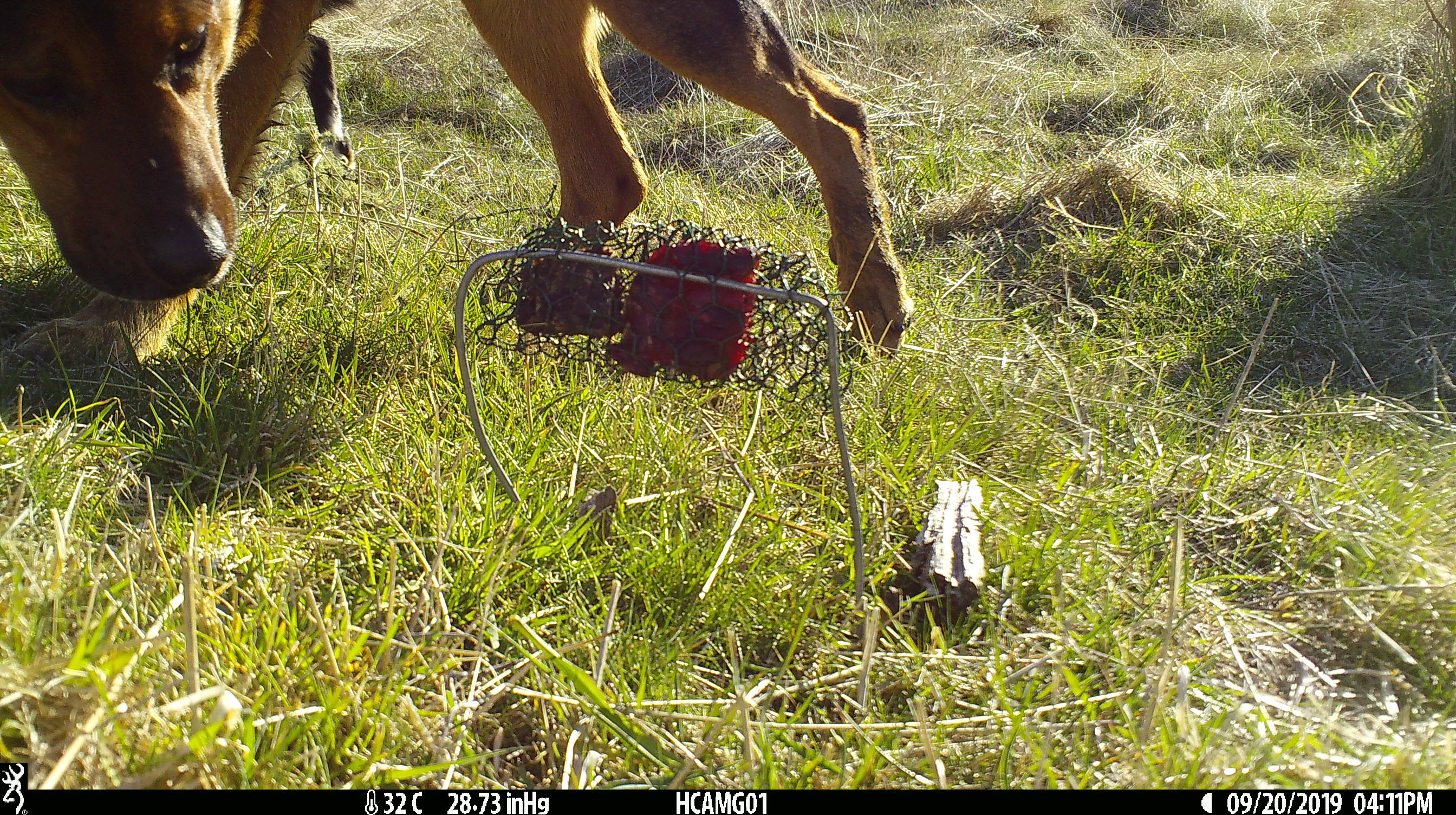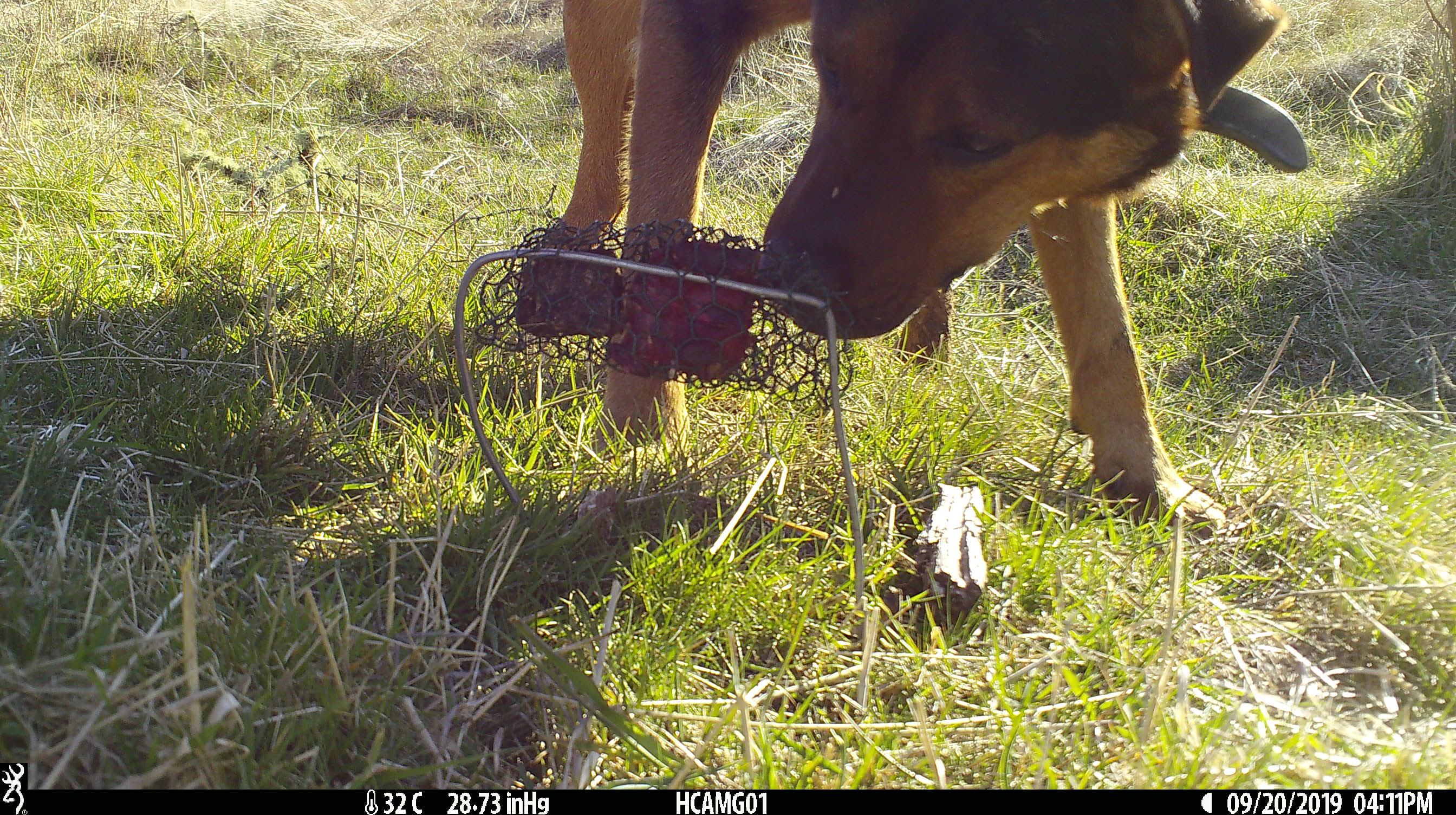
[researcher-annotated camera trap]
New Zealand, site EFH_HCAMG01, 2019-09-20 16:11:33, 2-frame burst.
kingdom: Animalia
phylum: Chordata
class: Mammalia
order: Carnivora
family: Canidae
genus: Canis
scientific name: Canis familiaris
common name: domestic dog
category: dog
Dog (domestic dog) (Canis familiaris).